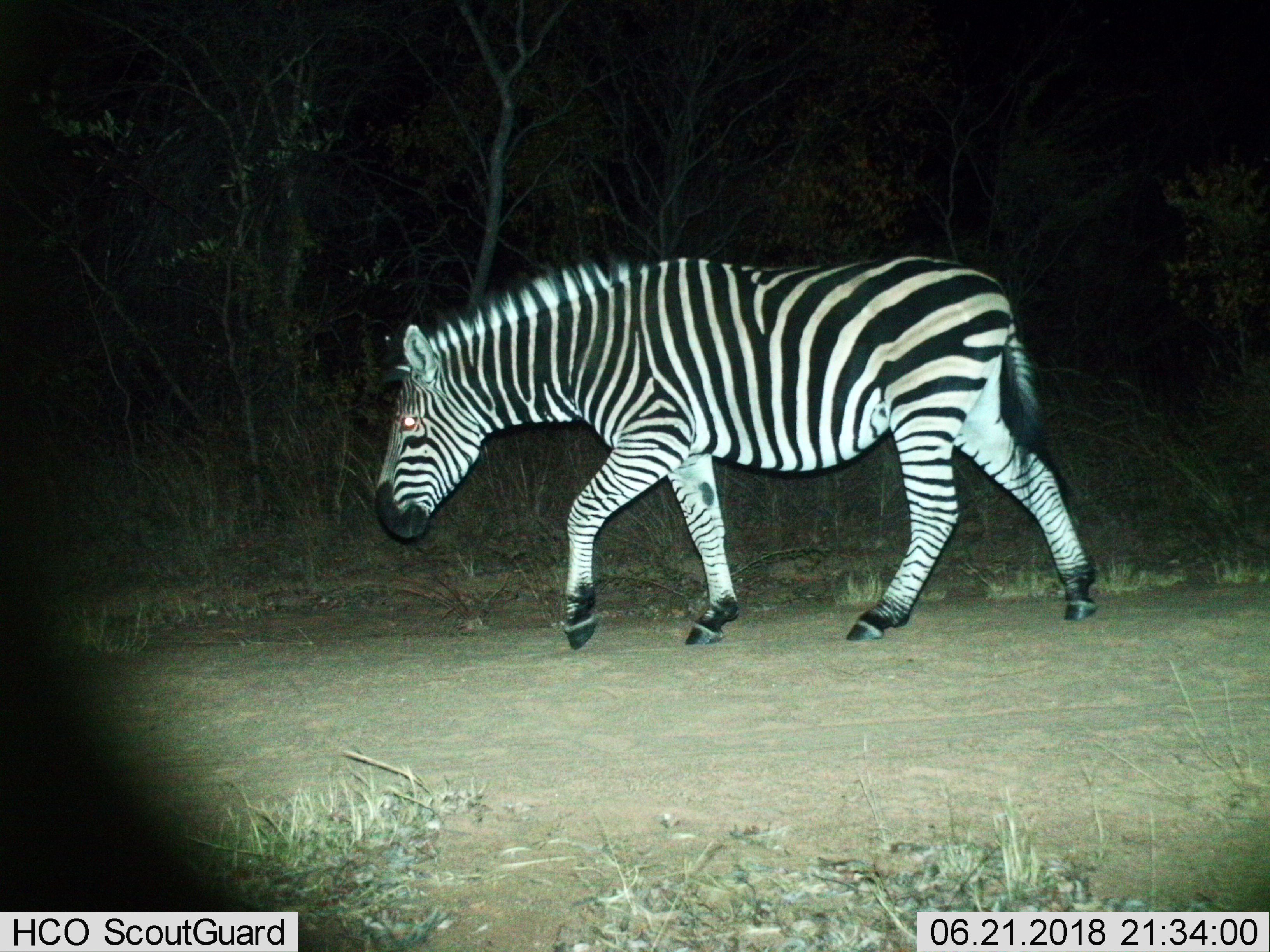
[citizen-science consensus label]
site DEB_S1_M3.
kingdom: Animalia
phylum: Chordata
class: Mammalia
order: Perissodactyla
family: Equidae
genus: Equus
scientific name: Equus quagga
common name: plains zebra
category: zebraplains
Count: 1.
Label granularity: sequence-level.